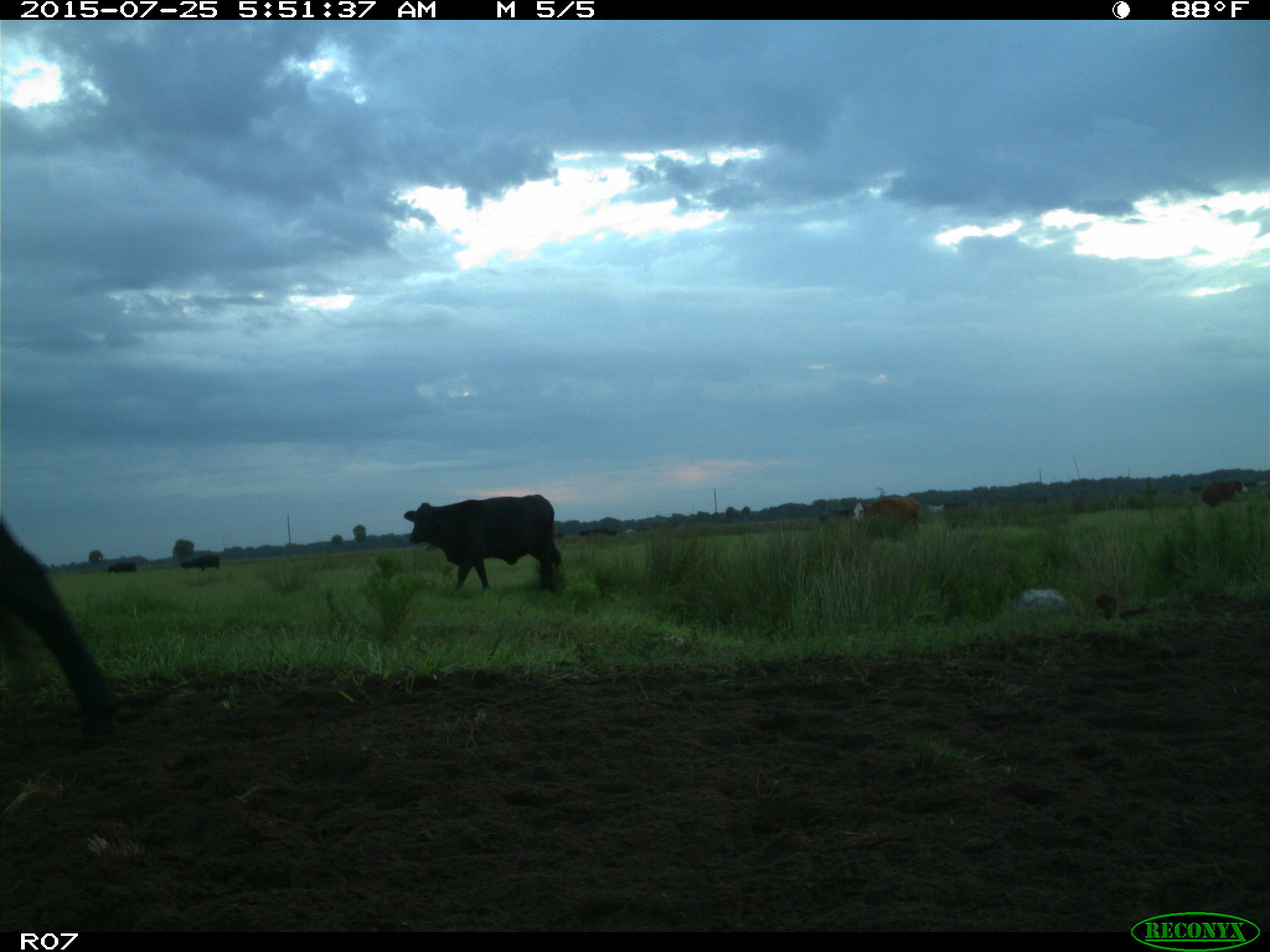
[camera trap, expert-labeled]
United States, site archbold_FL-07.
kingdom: Animalia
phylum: Chordata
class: Mammalia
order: Artiodactyla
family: Bovidae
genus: Bos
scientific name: Bos taurus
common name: domestic cow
Bos taurus (domestic cow).